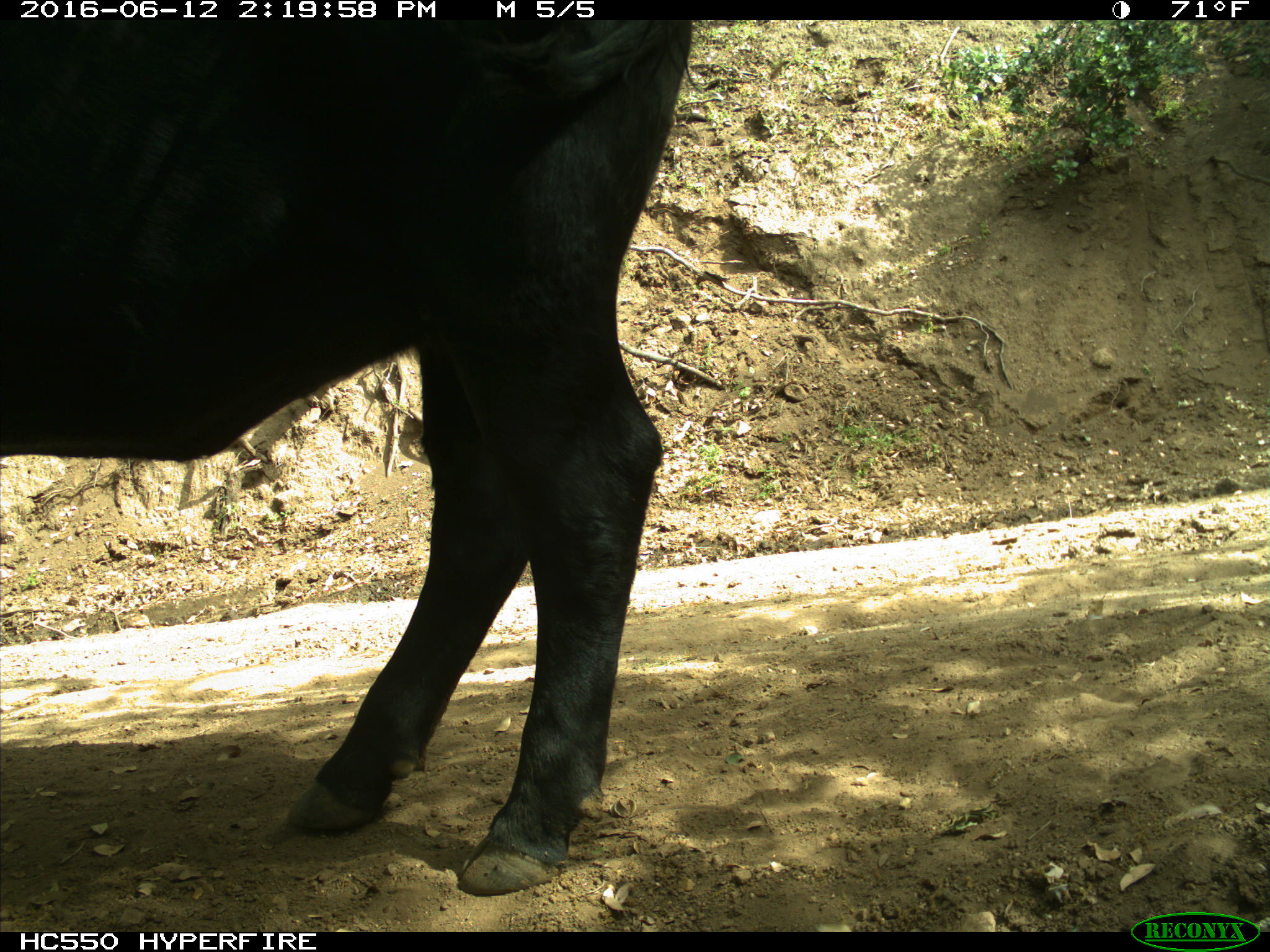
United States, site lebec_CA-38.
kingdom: Animalia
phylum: Chordata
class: Mammalia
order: Artiodactyla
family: Bovidae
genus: Bos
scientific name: Bos taurus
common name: domestic cow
Bos taurus (domestic cow).